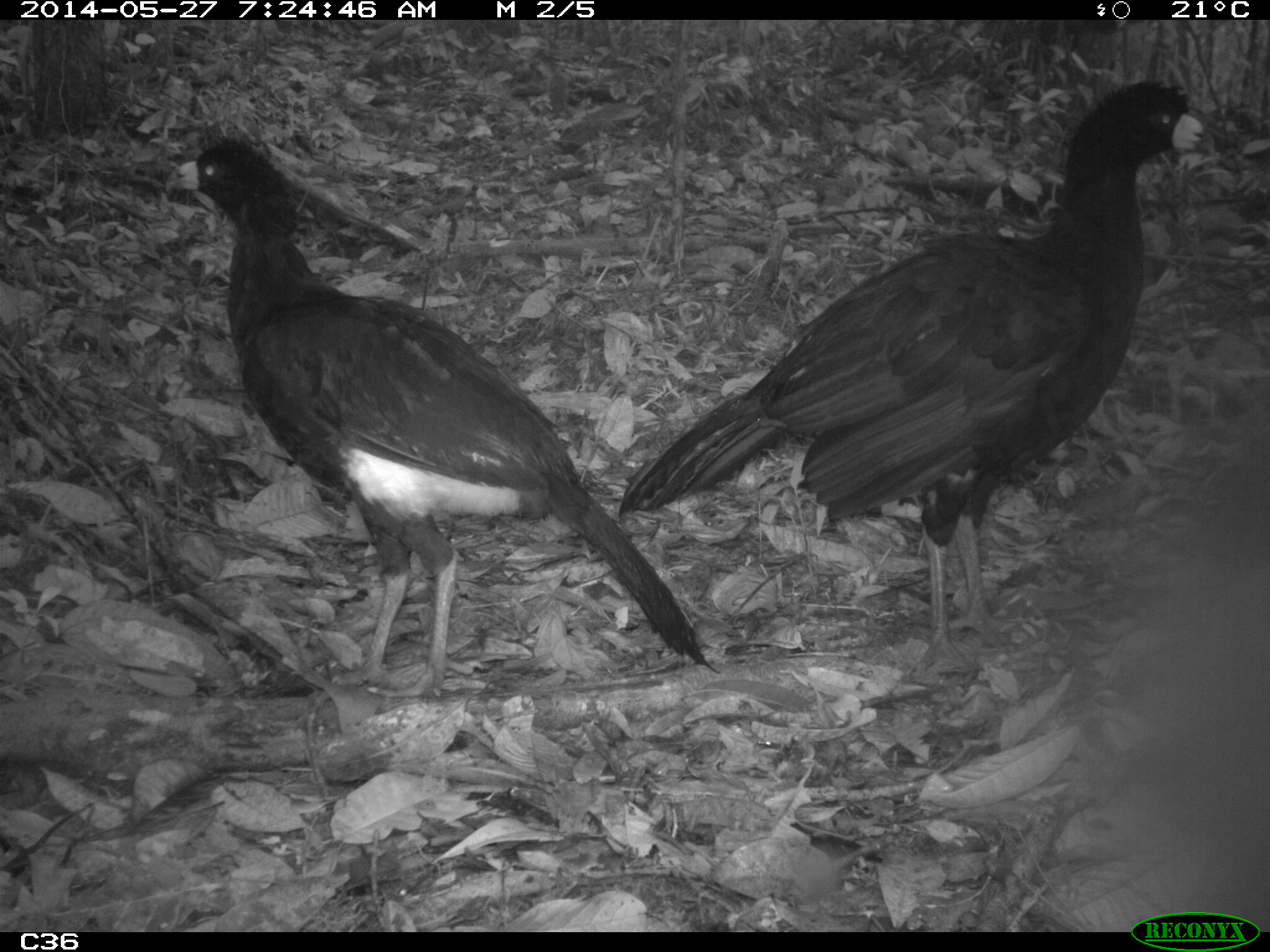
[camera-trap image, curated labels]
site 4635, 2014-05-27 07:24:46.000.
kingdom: Animalia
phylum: Chordata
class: Aves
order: Galliformes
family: Cracidae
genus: Crax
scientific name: Crax alector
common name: black curassow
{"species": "Crax alector (black curassow)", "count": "2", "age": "adult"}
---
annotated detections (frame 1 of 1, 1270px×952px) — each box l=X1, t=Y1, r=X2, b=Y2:
crax alector: l=616, t=79, r=1216, b=679; l=163, t=140, r=720, b=700